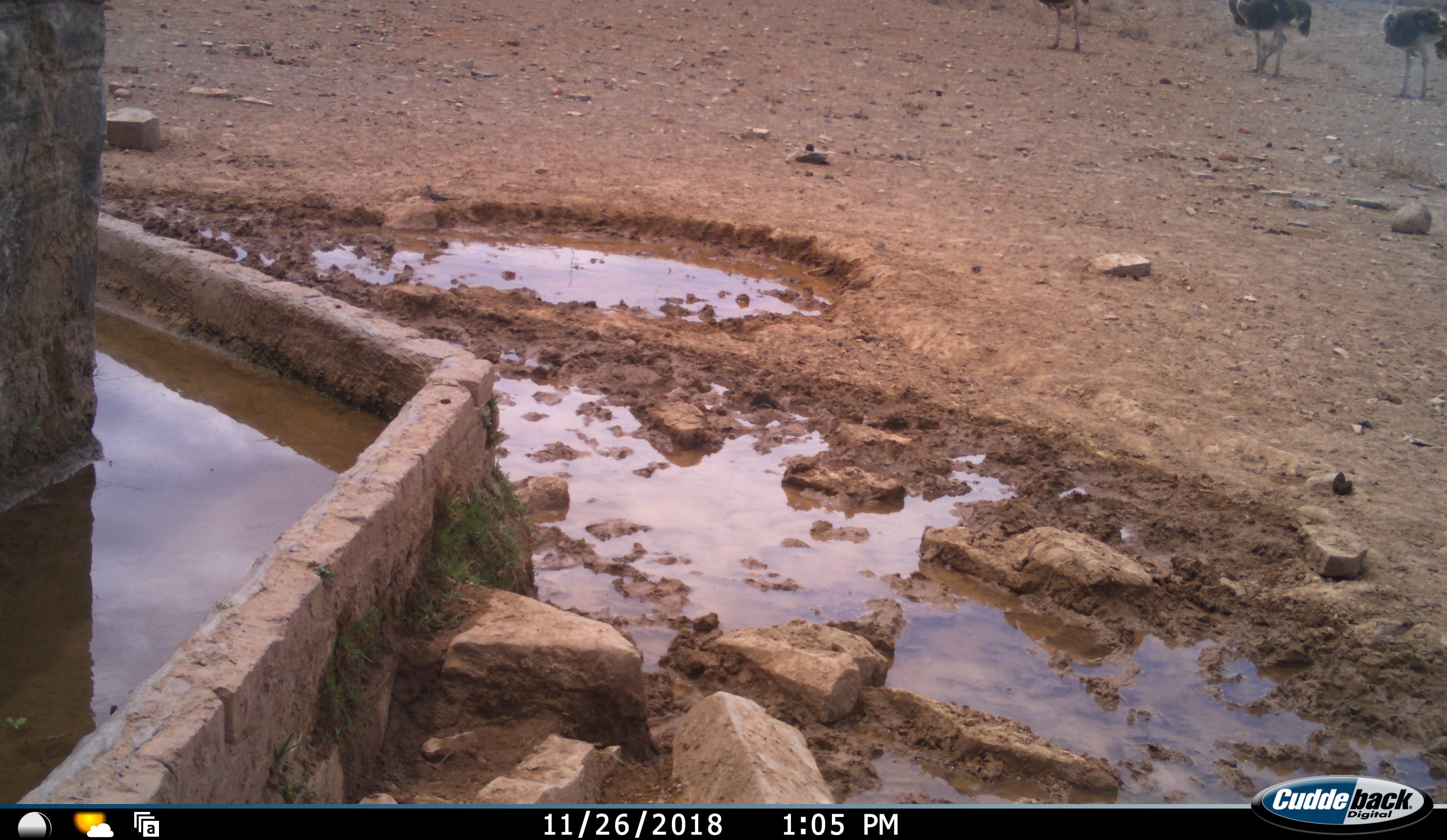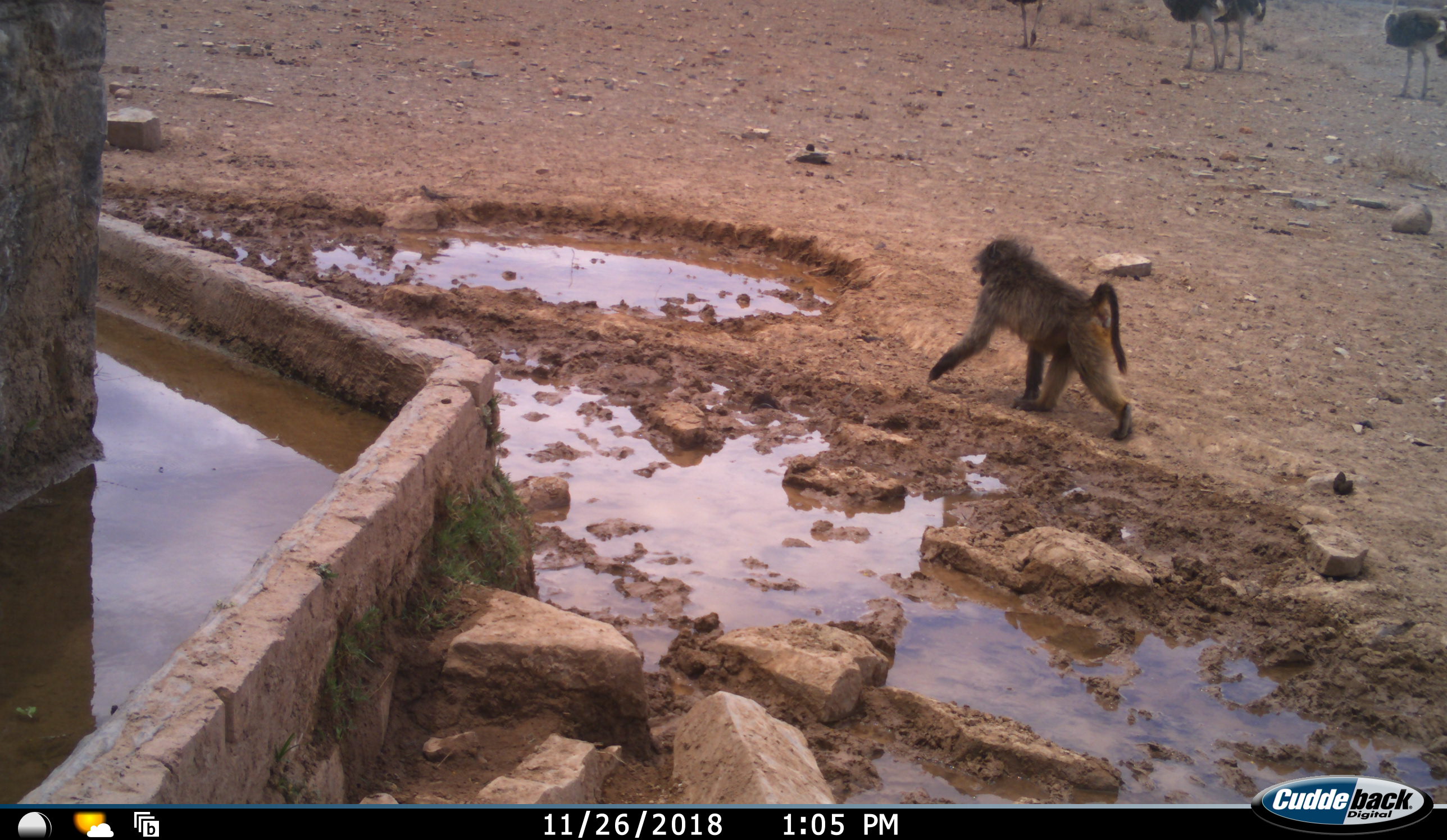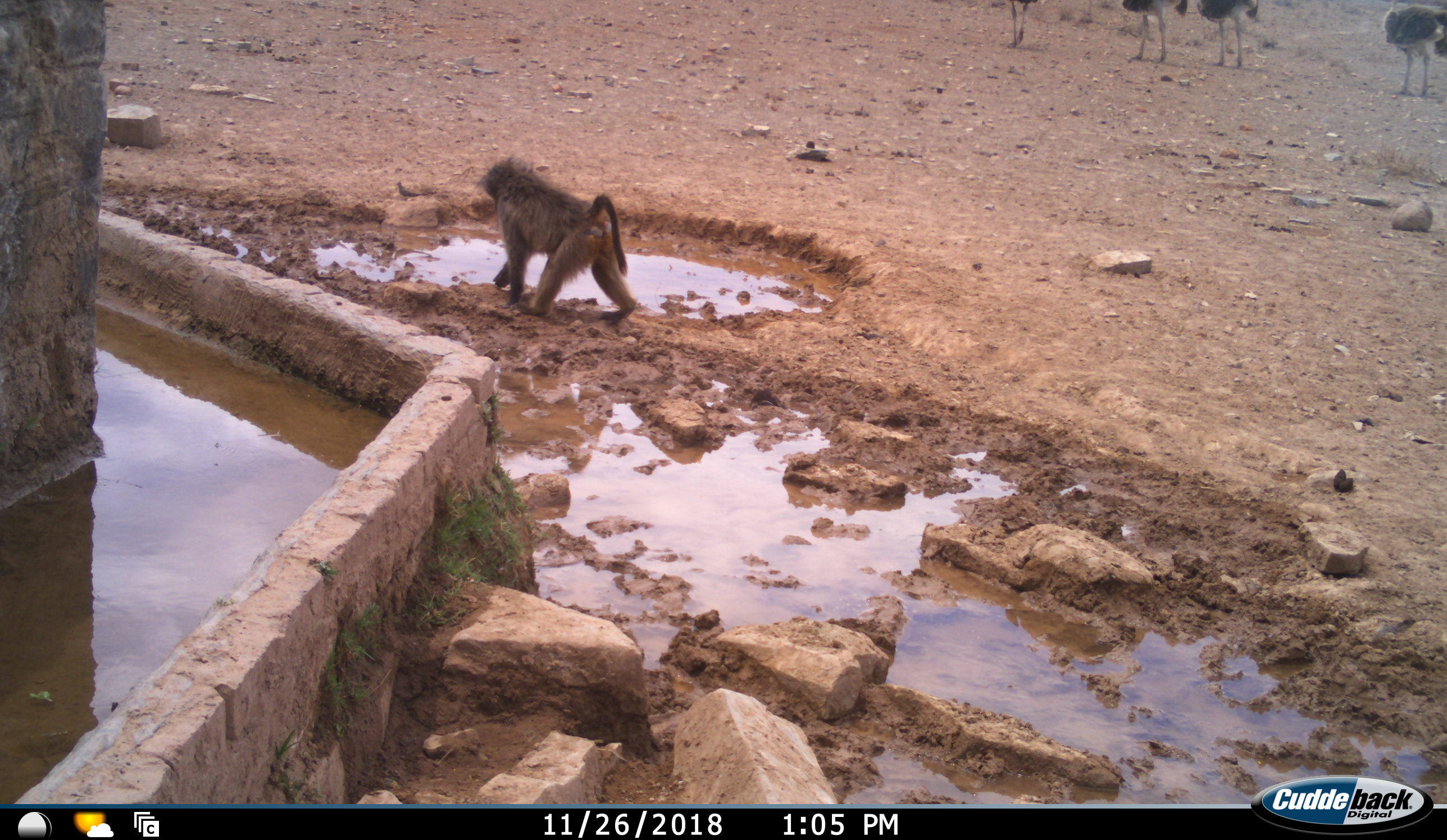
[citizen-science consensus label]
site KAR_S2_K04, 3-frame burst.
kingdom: Animalia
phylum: Chordata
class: Mammalia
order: Primates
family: Cercopithecidae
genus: Papio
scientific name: Papio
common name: baboon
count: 1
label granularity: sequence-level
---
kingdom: Animalia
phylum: Chordata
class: Aves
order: Struthioniformes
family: Struthionidae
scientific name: Struthionidae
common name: ostrich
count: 4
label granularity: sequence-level